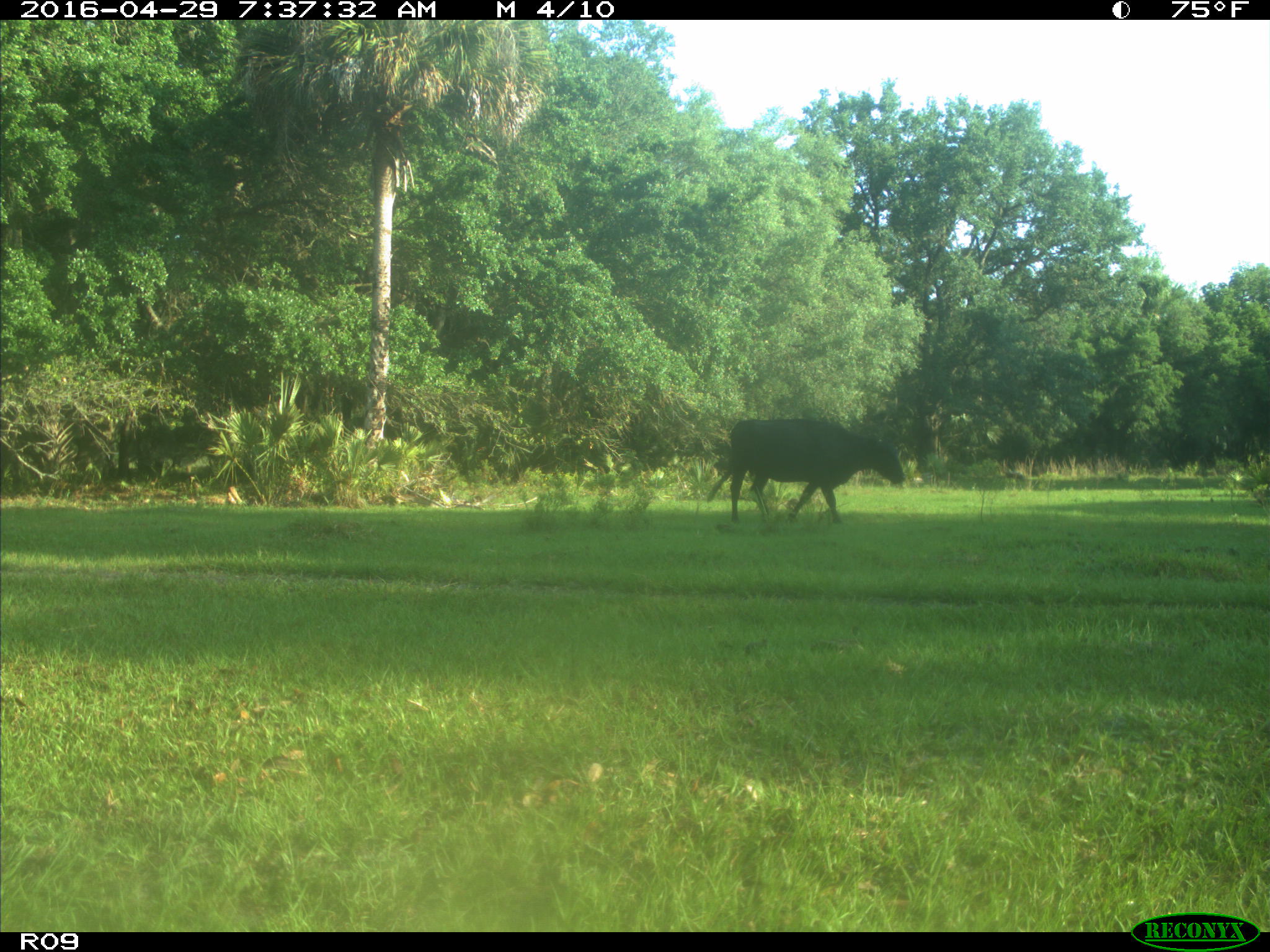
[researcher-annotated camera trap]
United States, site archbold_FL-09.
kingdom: Animalia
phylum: Chordata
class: Mammalia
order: Artiodactyla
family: Bovidae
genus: Bos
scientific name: Bos taurus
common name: domestic cow